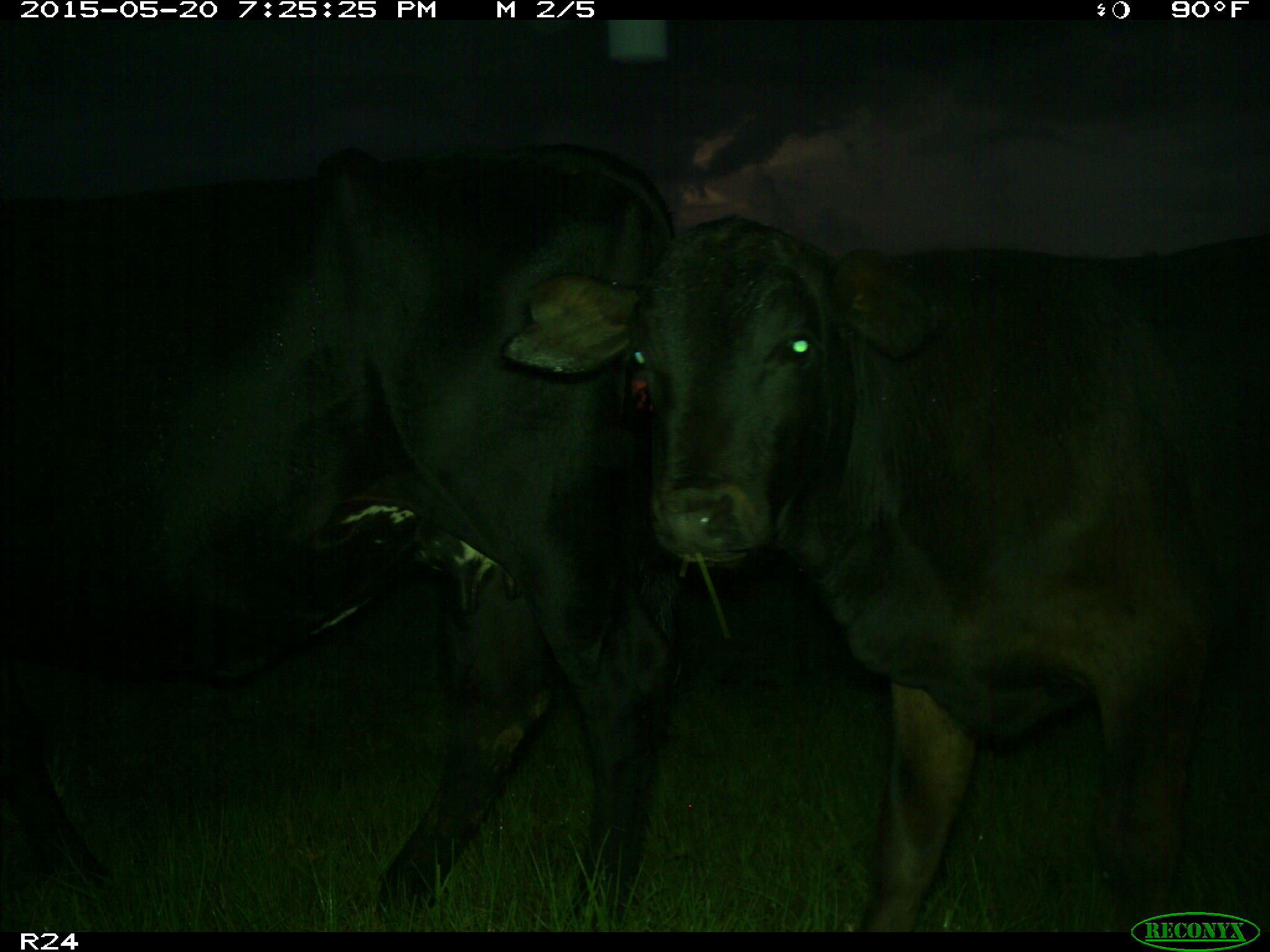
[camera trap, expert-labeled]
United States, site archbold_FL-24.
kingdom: Animalia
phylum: Chordata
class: Mammalia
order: Artiodactyla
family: Bovidae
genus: Bos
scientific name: Bos taurus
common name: domestic cow